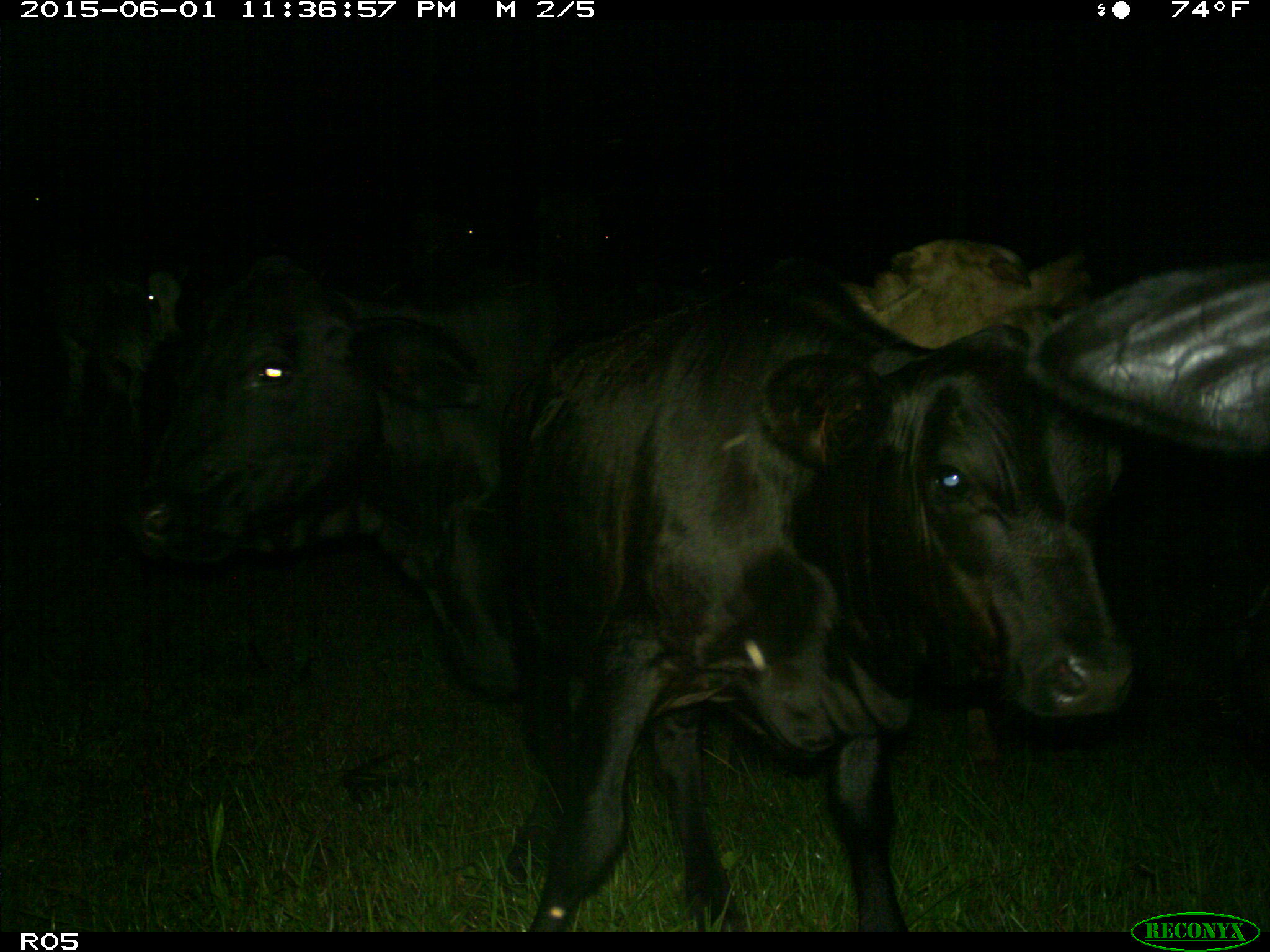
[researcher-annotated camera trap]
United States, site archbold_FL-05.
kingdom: Animalia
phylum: Chordata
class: Mammalia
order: Artiodactyla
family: Bovidae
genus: Bos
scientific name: Bos taurus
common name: domestic cow